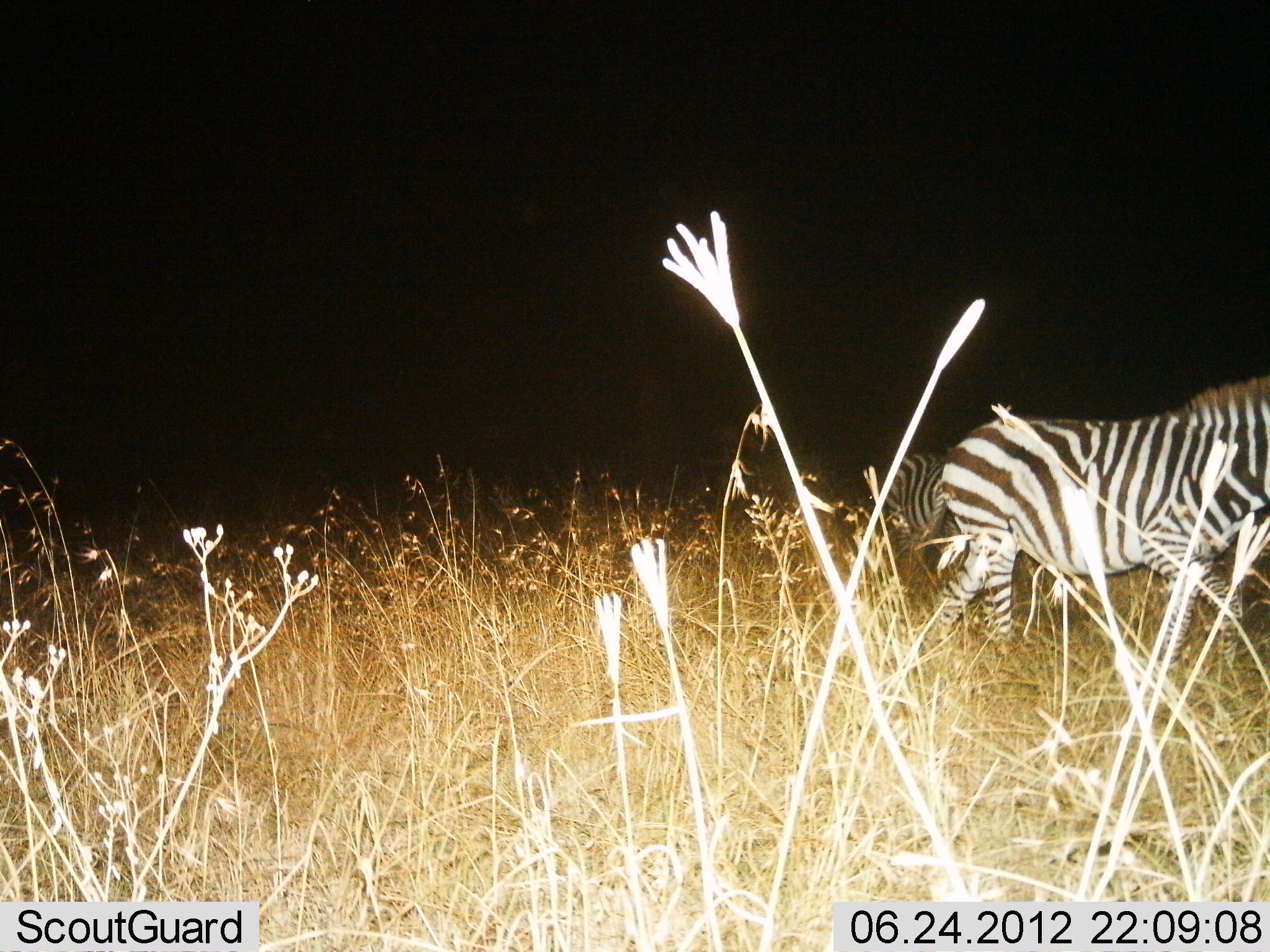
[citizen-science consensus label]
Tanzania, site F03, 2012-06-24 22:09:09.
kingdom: Animalia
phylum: Chordata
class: Mammalia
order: Perissodactyla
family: Equidae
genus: Equus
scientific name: Equus quagga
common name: plains zebra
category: zebra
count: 2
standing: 20%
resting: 0%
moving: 70%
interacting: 0%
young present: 0%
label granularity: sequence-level